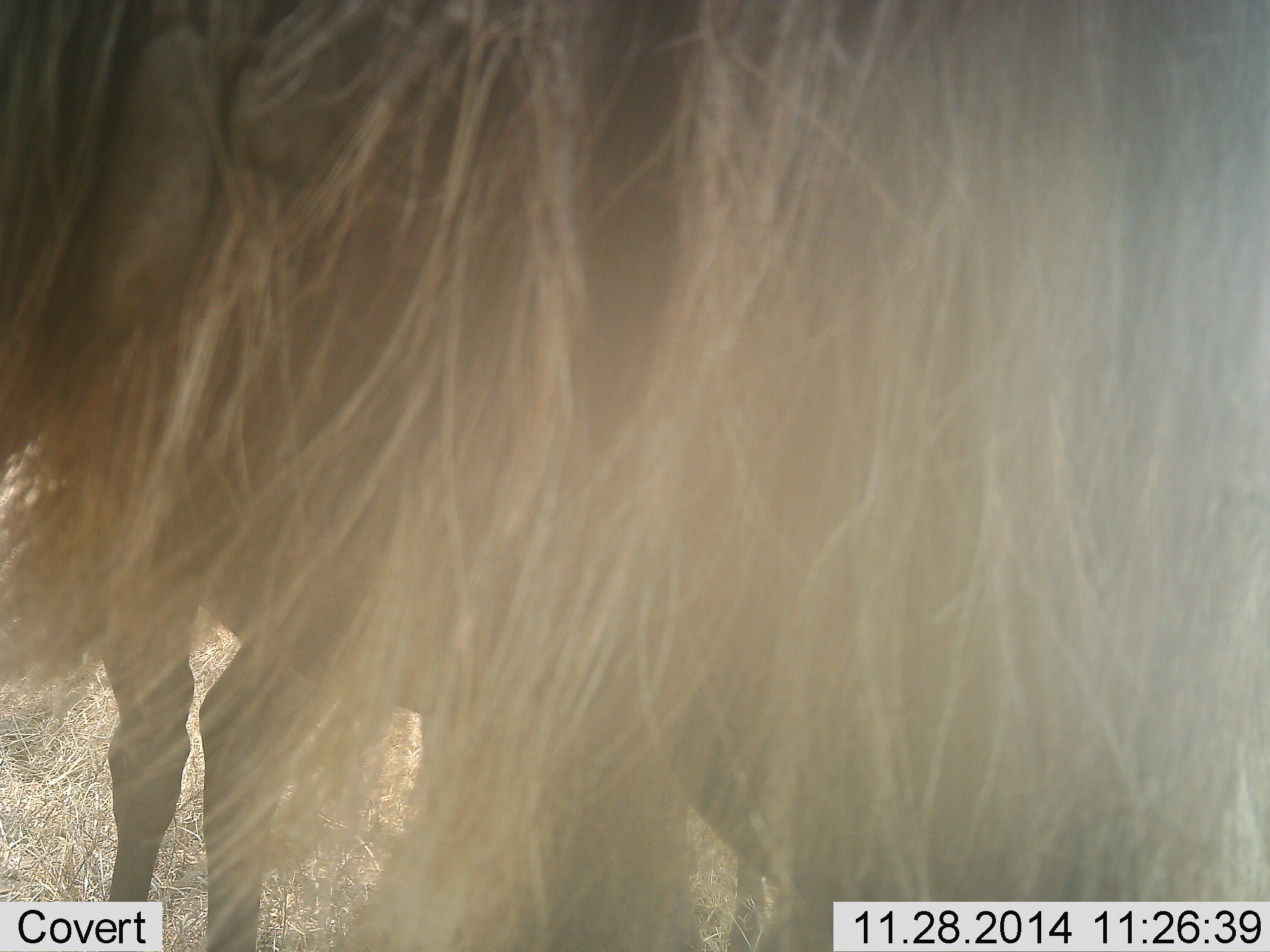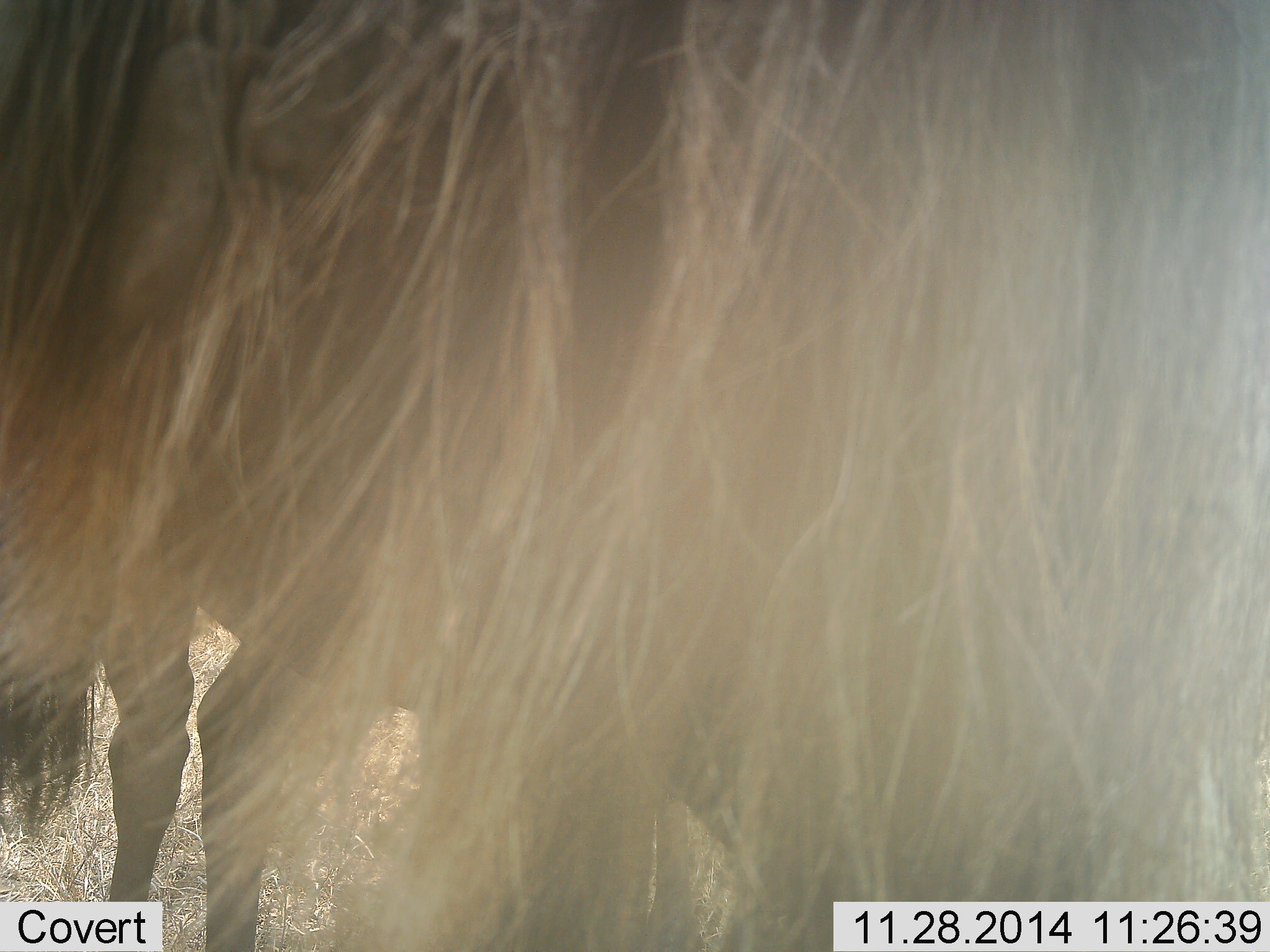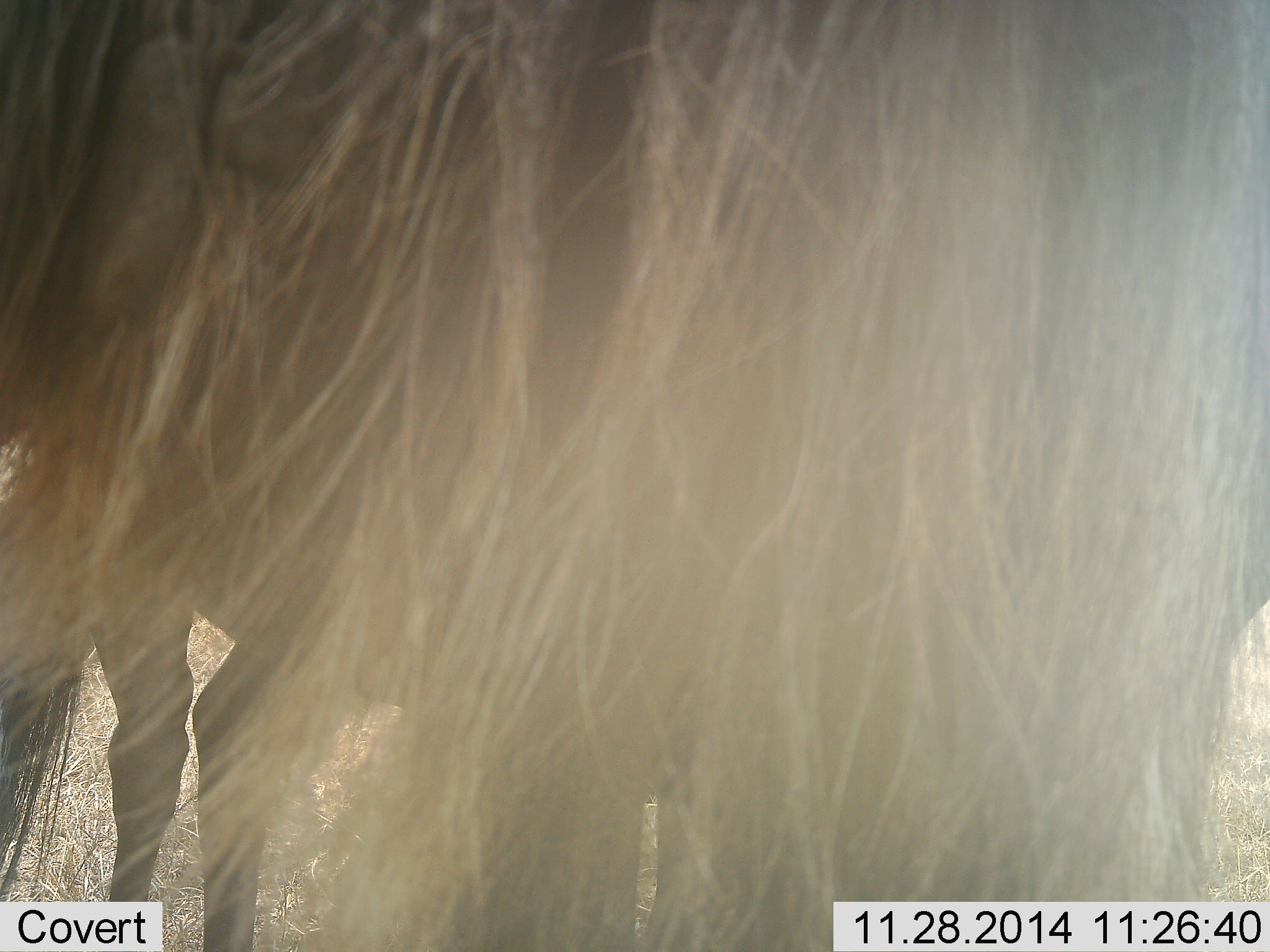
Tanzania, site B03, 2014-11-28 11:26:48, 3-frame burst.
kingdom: Animalia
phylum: Chordata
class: Mammalia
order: Artiodactyla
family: Bovidae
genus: Connochaetes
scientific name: Connochaetes taurinus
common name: blue wildebeest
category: wildebeest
Wildebeest (blue wildebeest) (Connochaetes taurinus), count 1. Behavior (volunteer vote fractions): standing 100%, resting 0%, moving 0%, interacting 0%. Young present (vote fraction): 0%. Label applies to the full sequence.